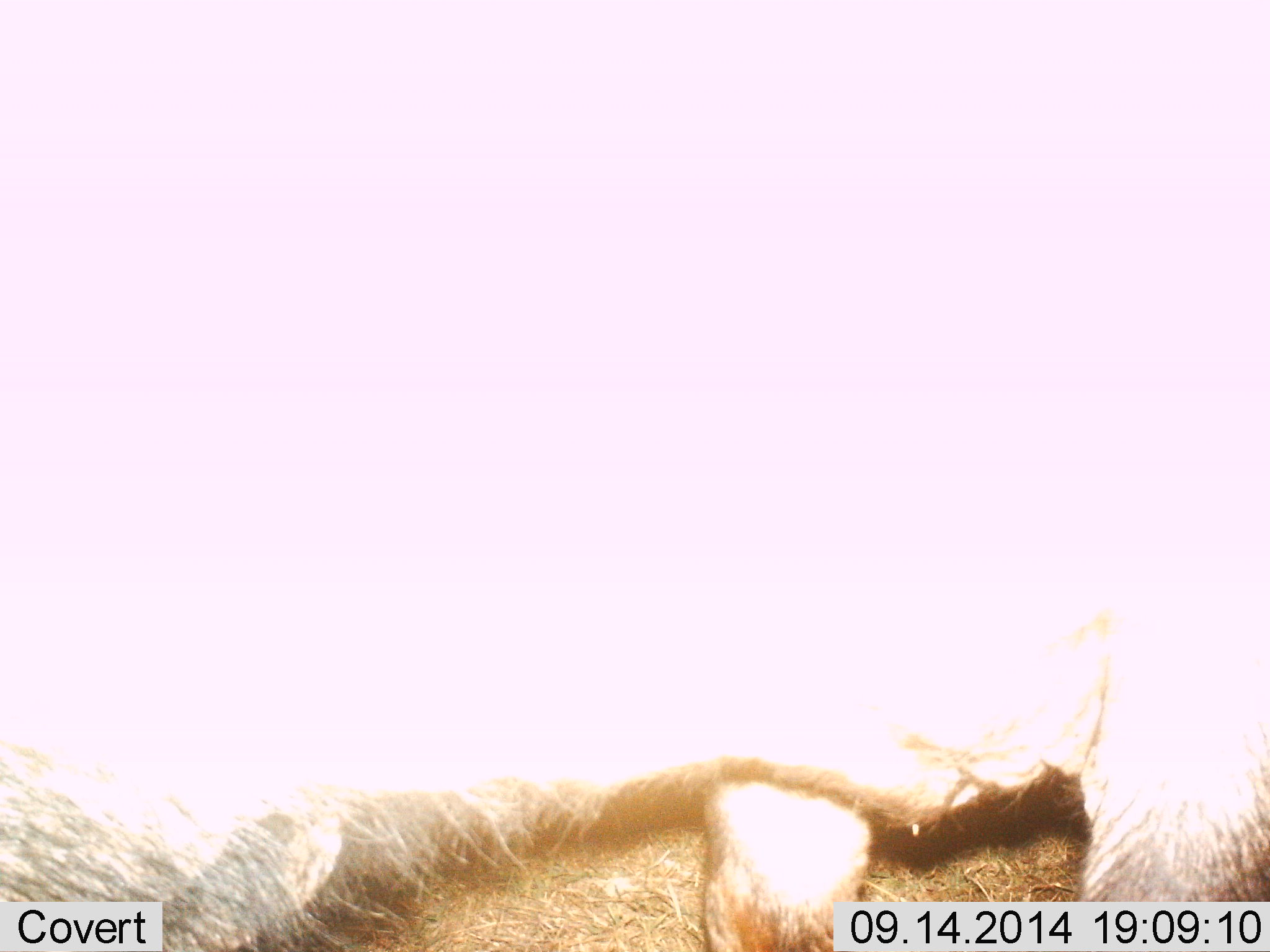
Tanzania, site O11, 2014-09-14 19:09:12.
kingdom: Animalia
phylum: Chordata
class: Mammalia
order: Artiodactyla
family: Bovidae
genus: Connochaetes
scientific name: Connochaetes taurinus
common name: blue wildebeest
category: wildebeest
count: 1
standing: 88%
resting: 12%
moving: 0%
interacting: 0%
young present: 0%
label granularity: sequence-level